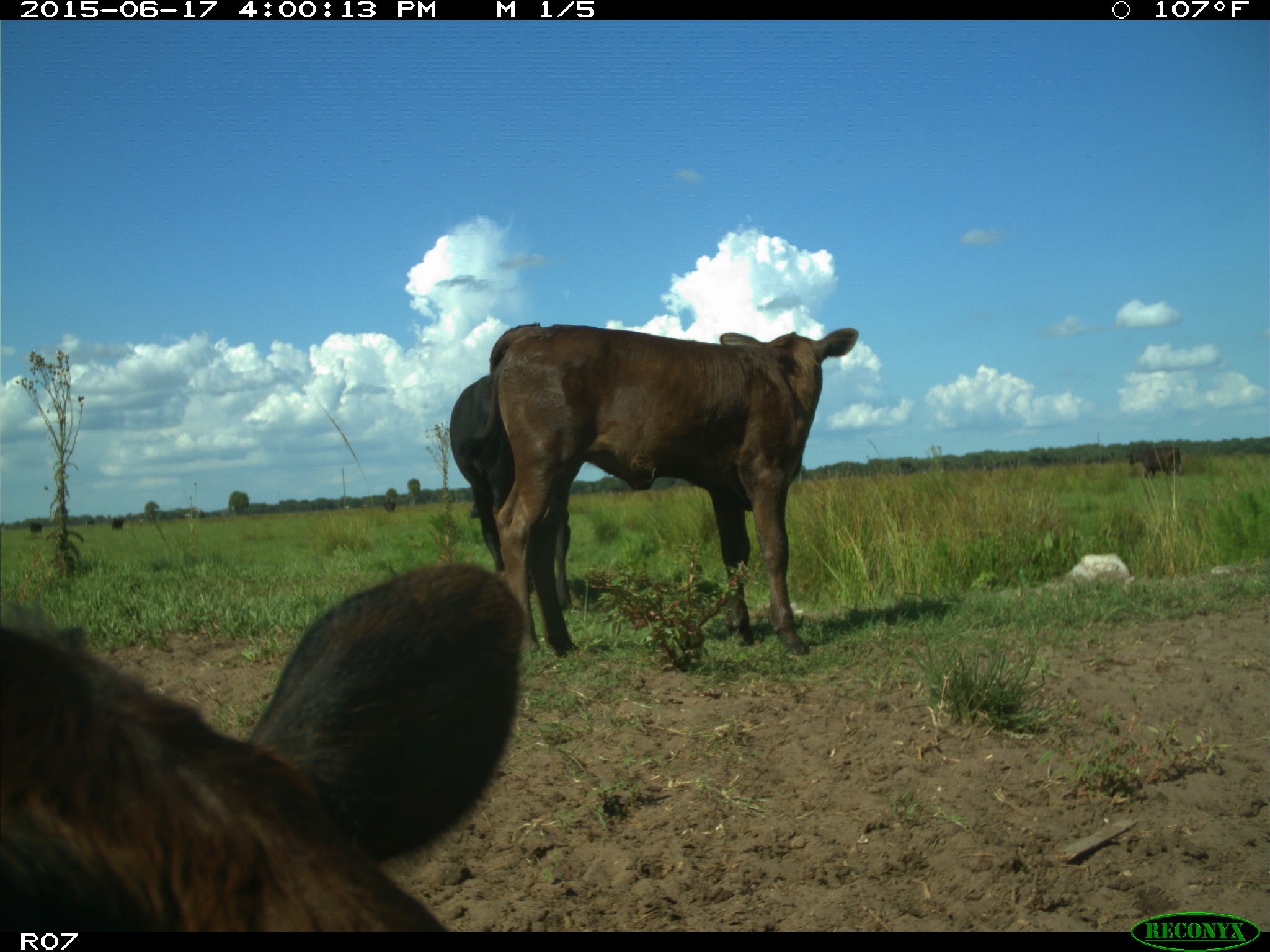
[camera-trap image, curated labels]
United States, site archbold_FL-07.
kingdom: Animalia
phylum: Chordata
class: Mammalia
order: Artiodactyla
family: Bovidae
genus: Bos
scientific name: Bos taurus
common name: domestic cow